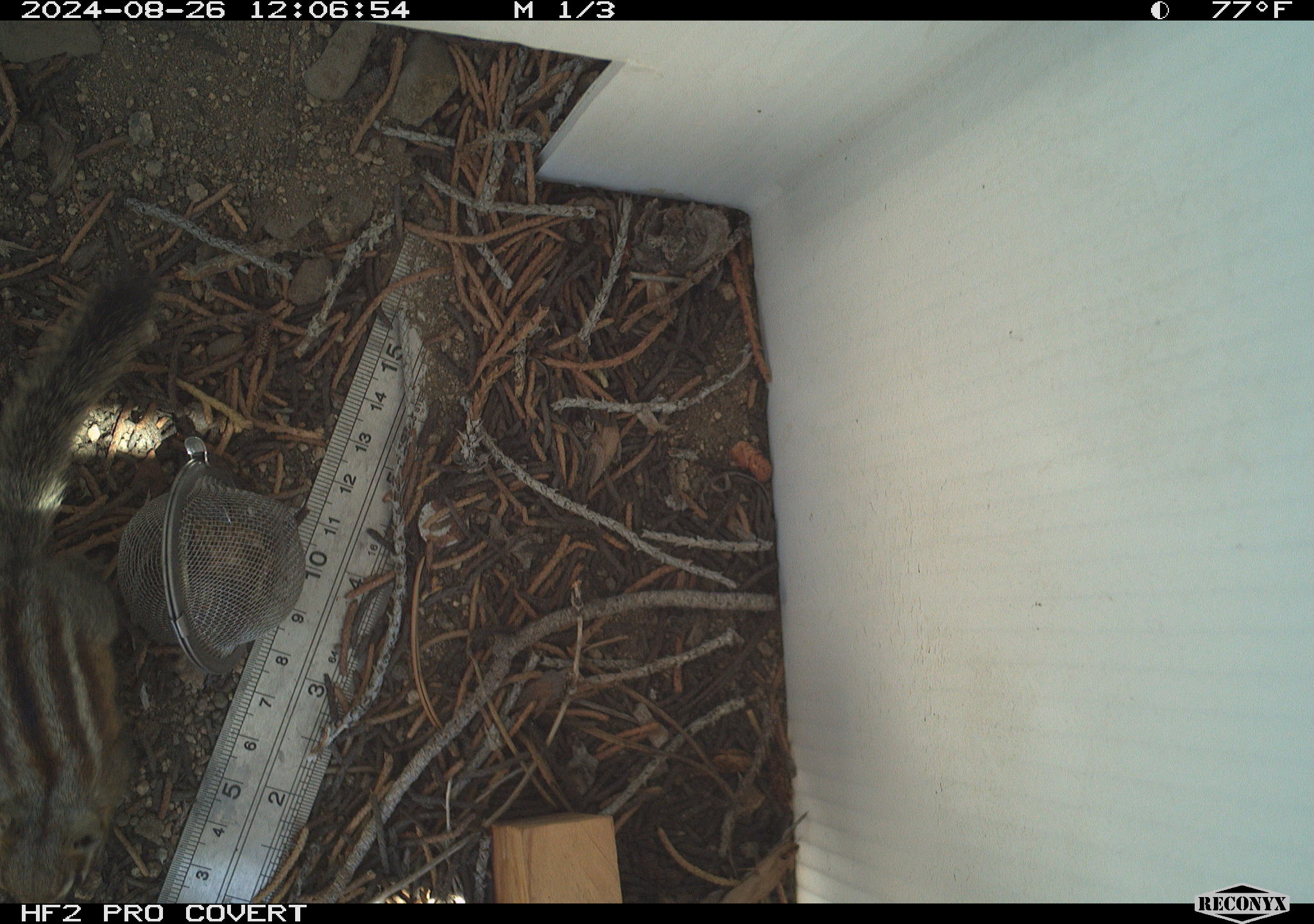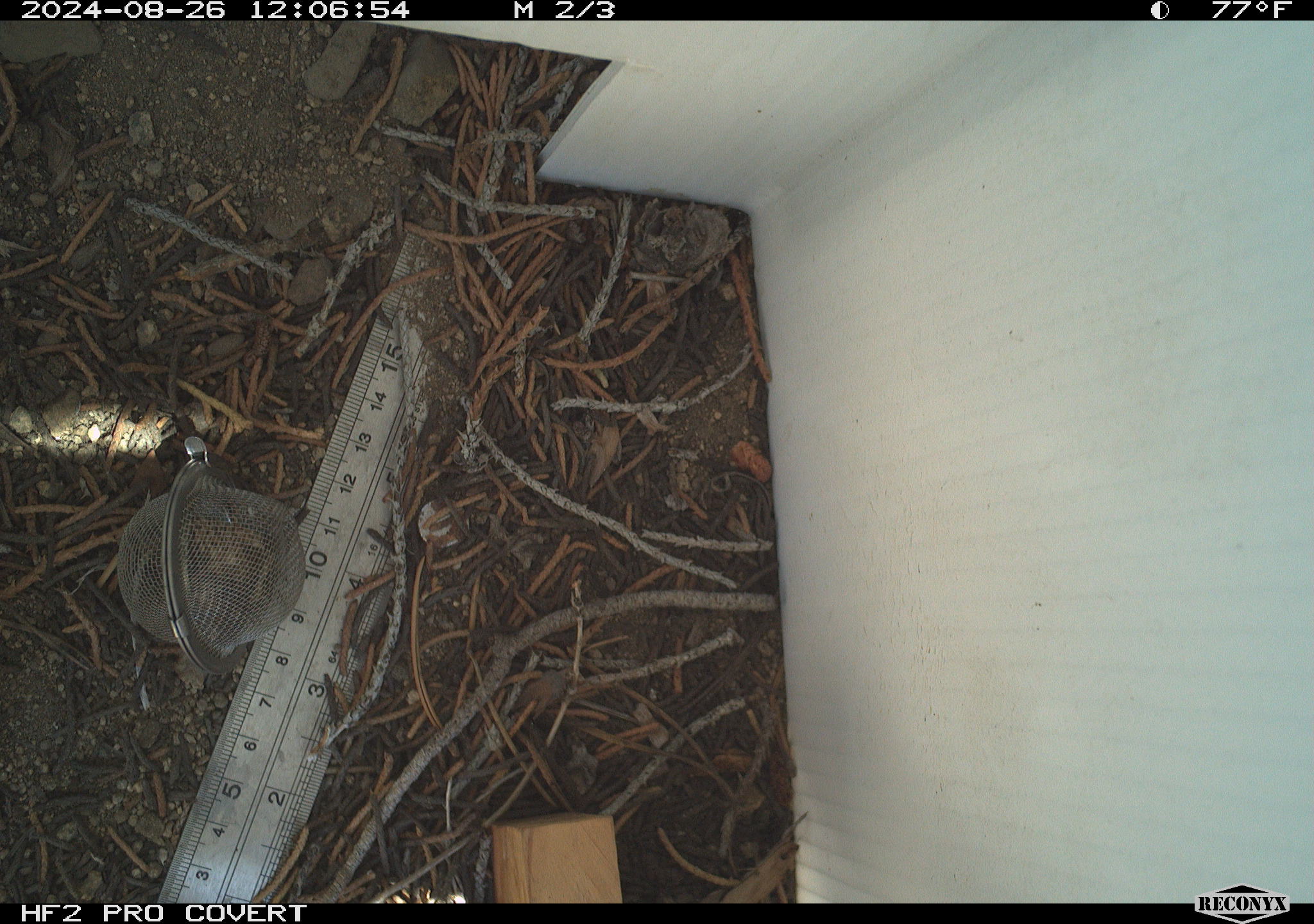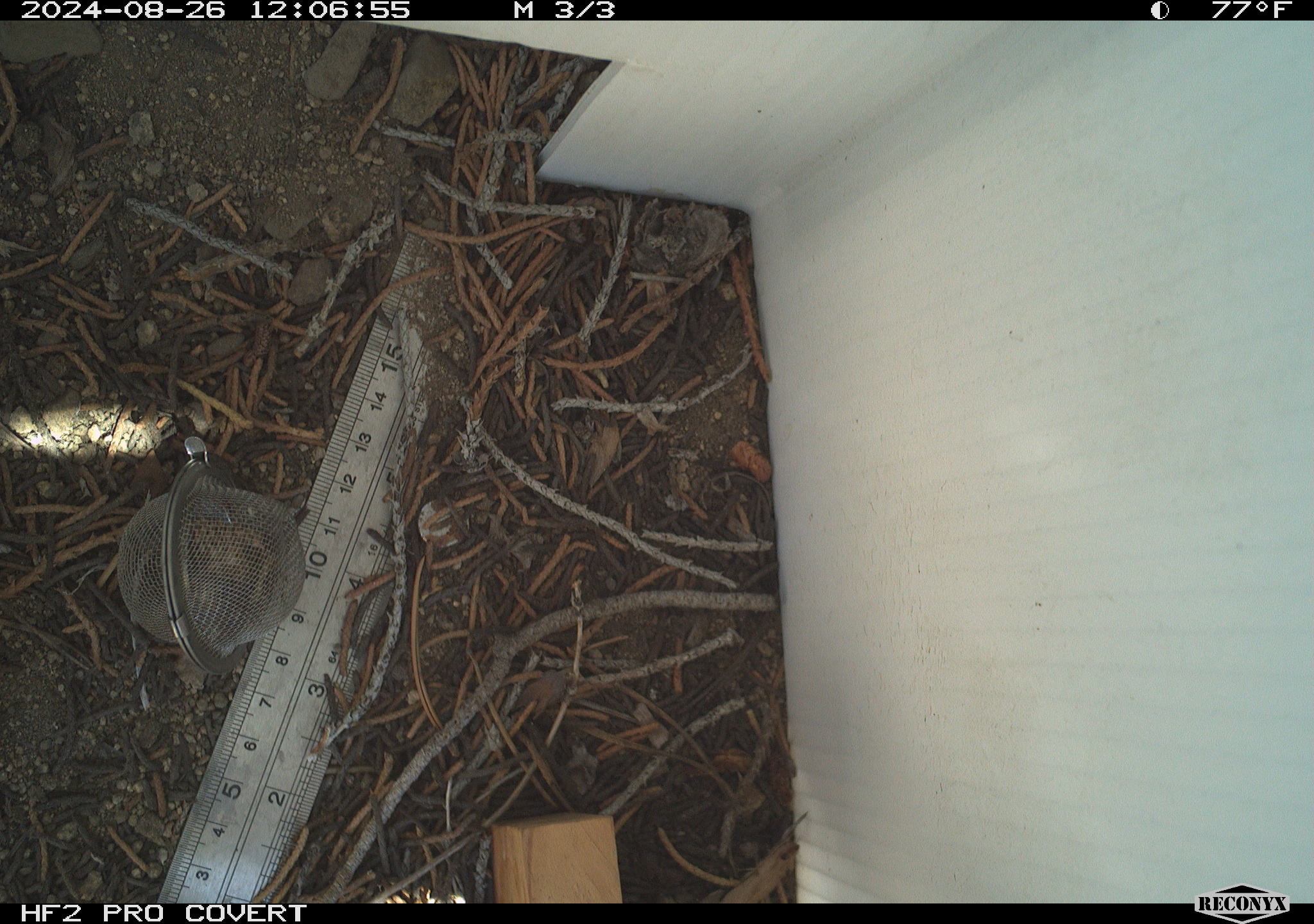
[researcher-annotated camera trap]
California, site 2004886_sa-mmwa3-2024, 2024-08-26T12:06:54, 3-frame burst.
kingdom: Animalia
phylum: Chordata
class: Mammalia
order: Rodentia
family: Sciuridae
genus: Neotamias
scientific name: Neotamias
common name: western chipmunks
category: neotamias species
Neotamias species (western chipmunks) (Neotamias).